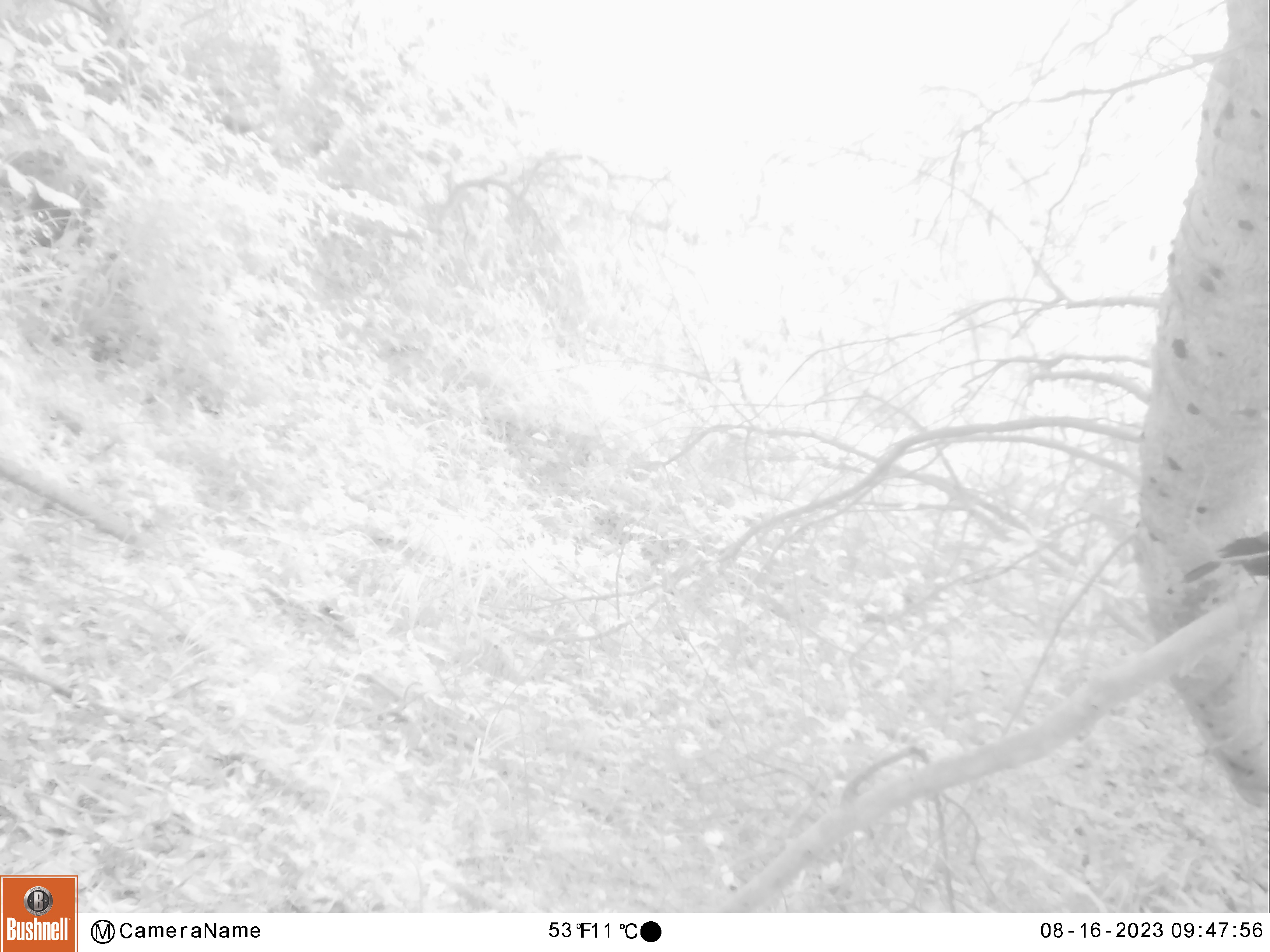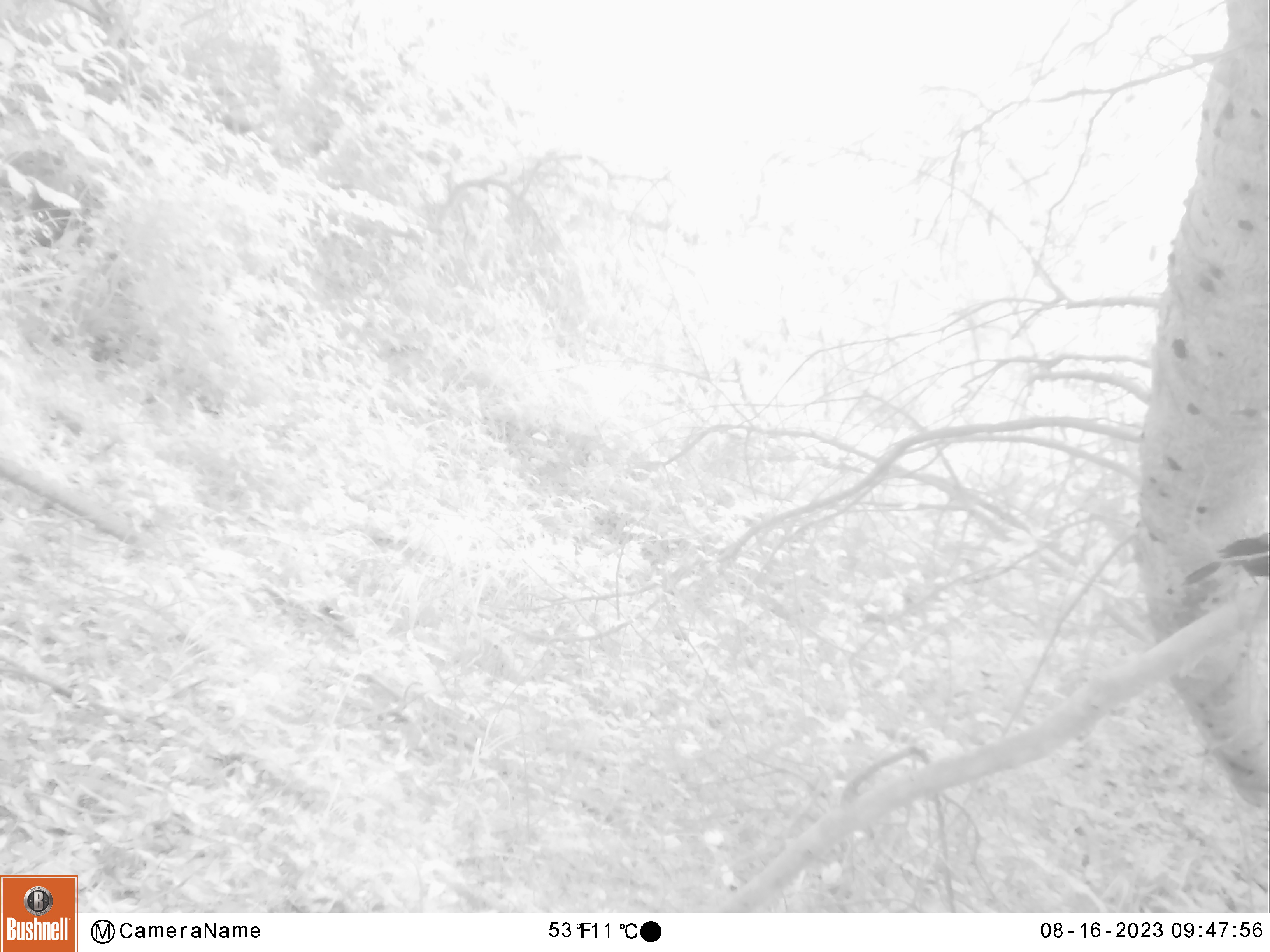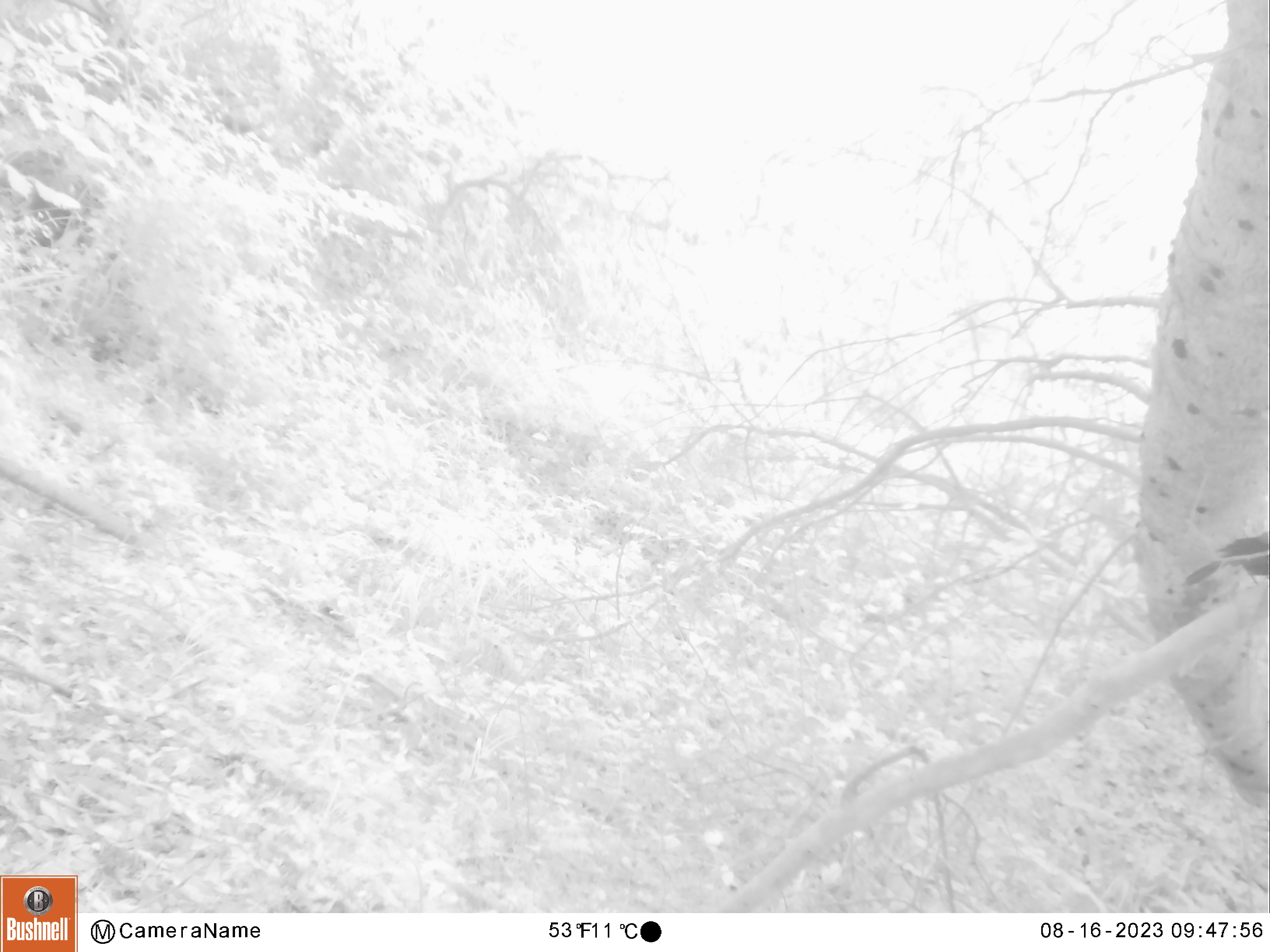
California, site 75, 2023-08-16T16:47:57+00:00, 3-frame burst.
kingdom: Animalia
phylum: Chordata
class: Aves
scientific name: Aves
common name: bird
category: unknown bird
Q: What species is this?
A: Unknown bird (bird) (Aves).